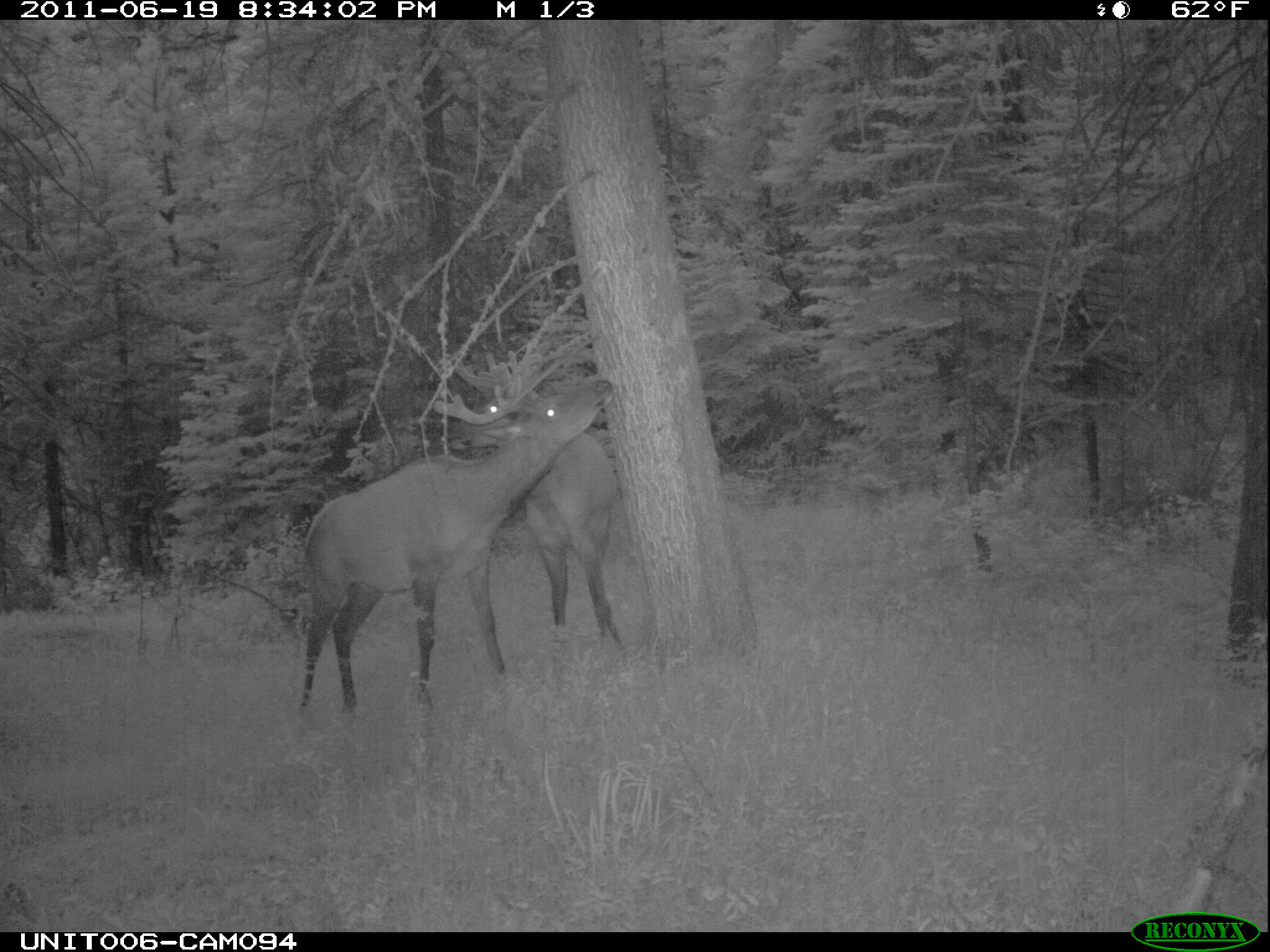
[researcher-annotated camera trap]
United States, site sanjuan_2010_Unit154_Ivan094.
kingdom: Animalia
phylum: Chordata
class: Mammalia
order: Artiodactyla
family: Cervidae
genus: Cervus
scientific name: Cervus elaphus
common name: red deer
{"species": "Cervus elaphus (red deer)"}